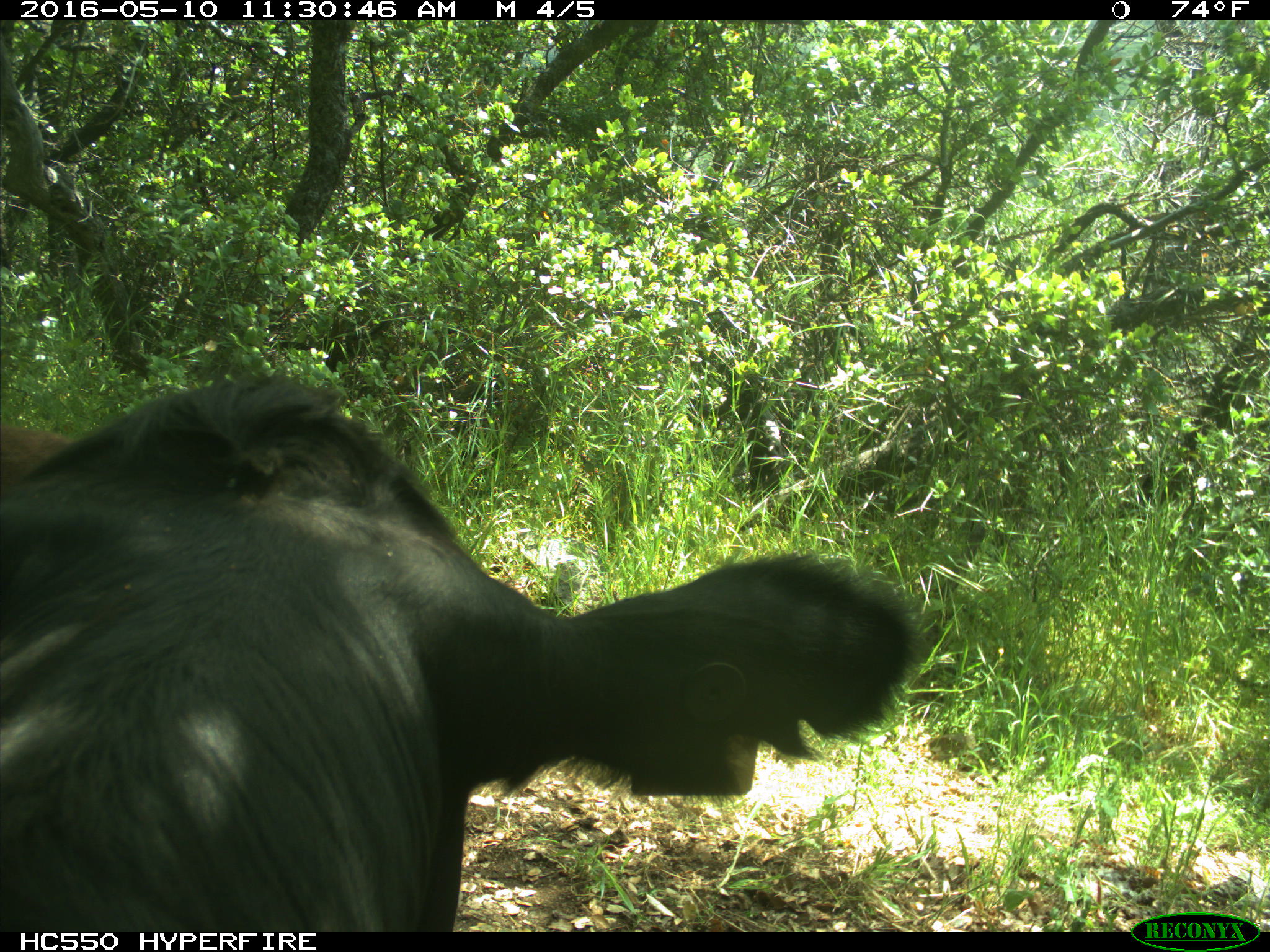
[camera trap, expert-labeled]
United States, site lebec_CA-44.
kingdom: Animalia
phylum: Chordata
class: Mammalia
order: Artiodactyla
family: Bovidae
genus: Bos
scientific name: Bos taurus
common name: domestic cow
Bos taurus (domestic cow).